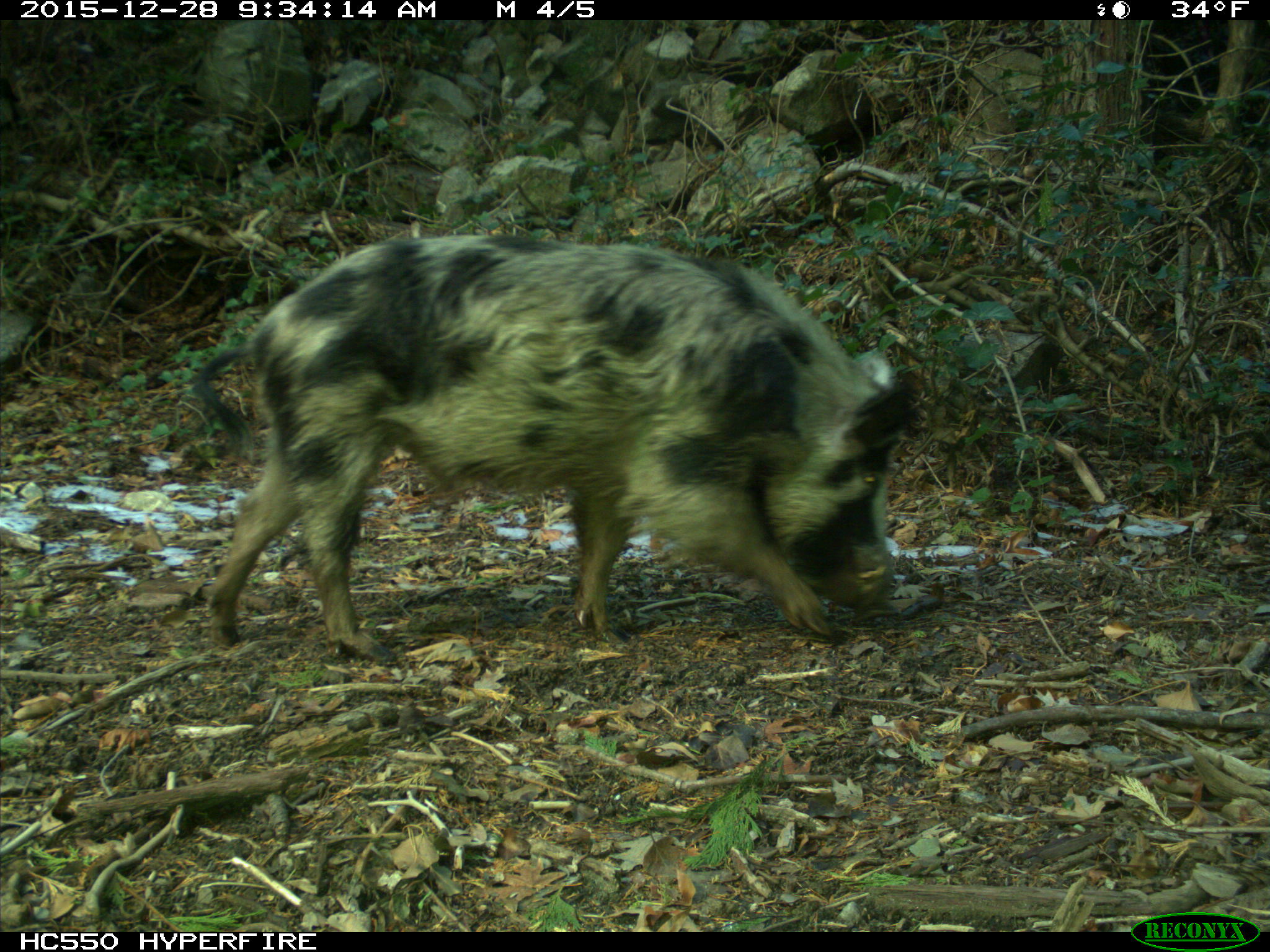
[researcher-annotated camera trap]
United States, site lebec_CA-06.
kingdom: Animalia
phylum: Chordata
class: Mammalia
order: Artiodactyla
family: Suidae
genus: Sus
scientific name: Sus scrofa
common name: wild boar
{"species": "Sus scrofa (wild boar)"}